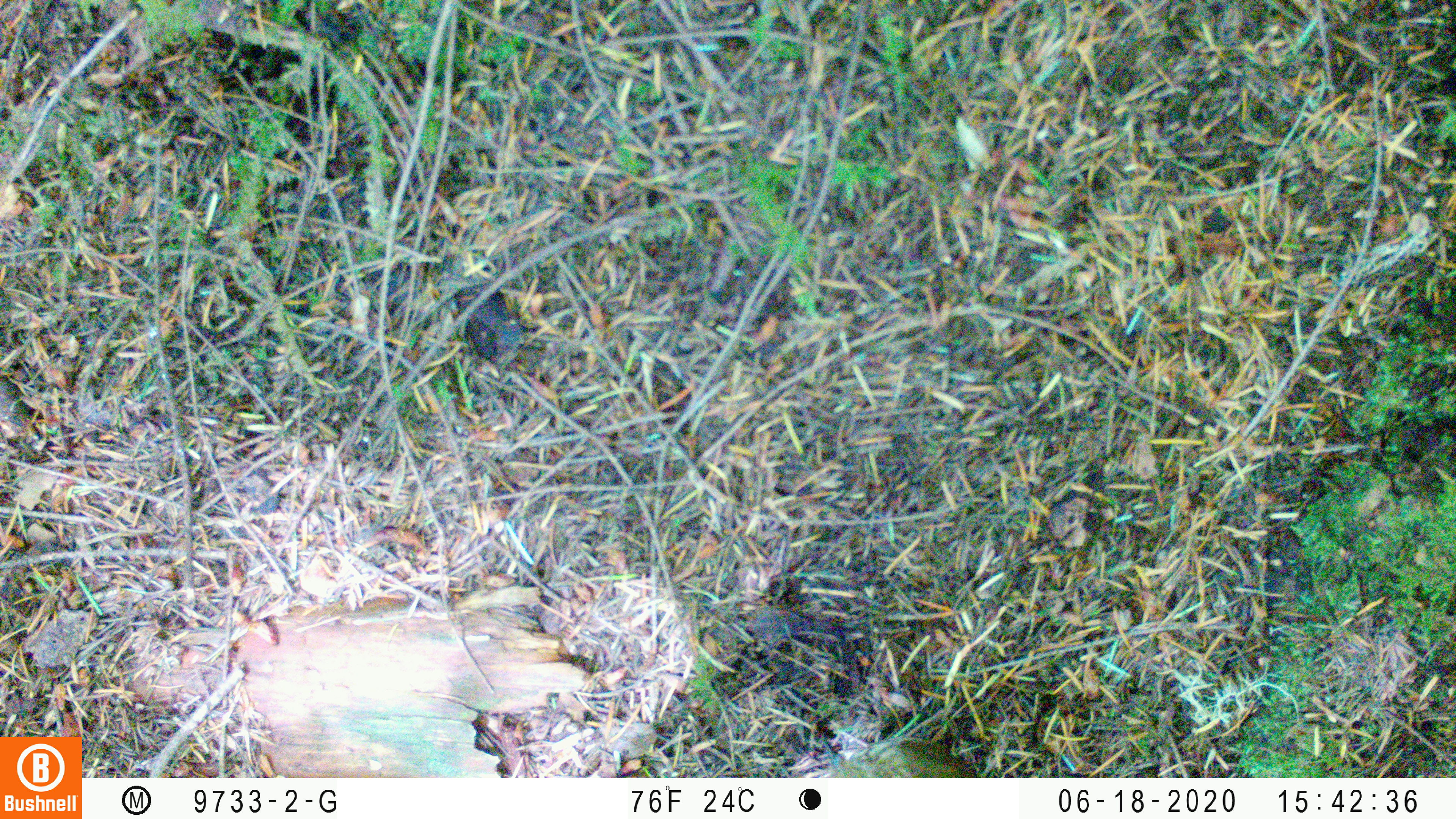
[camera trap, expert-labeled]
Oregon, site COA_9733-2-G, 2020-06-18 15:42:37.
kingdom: Animalia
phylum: Chordata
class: Aves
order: Passeriformes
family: Turdidae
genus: Catharus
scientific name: Catharus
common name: brown thrushes and nightingale-thrushes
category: catharus species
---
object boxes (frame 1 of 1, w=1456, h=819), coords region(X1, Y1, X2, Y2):
catharus species: region(818, 734, 987, 775)